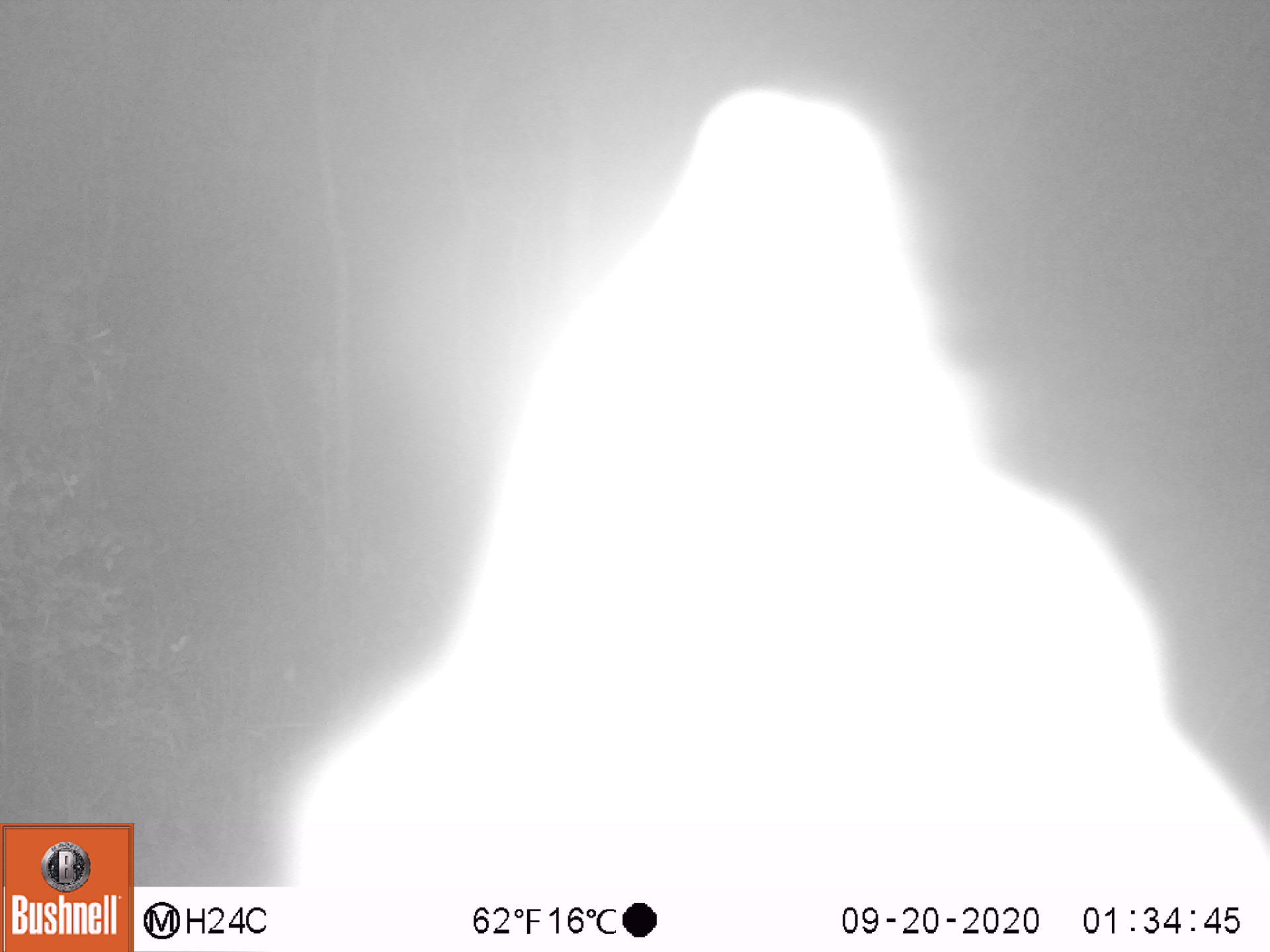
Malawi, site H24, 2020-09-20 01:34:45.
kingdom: Animalia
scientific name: Animalia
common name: other animal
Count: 1.